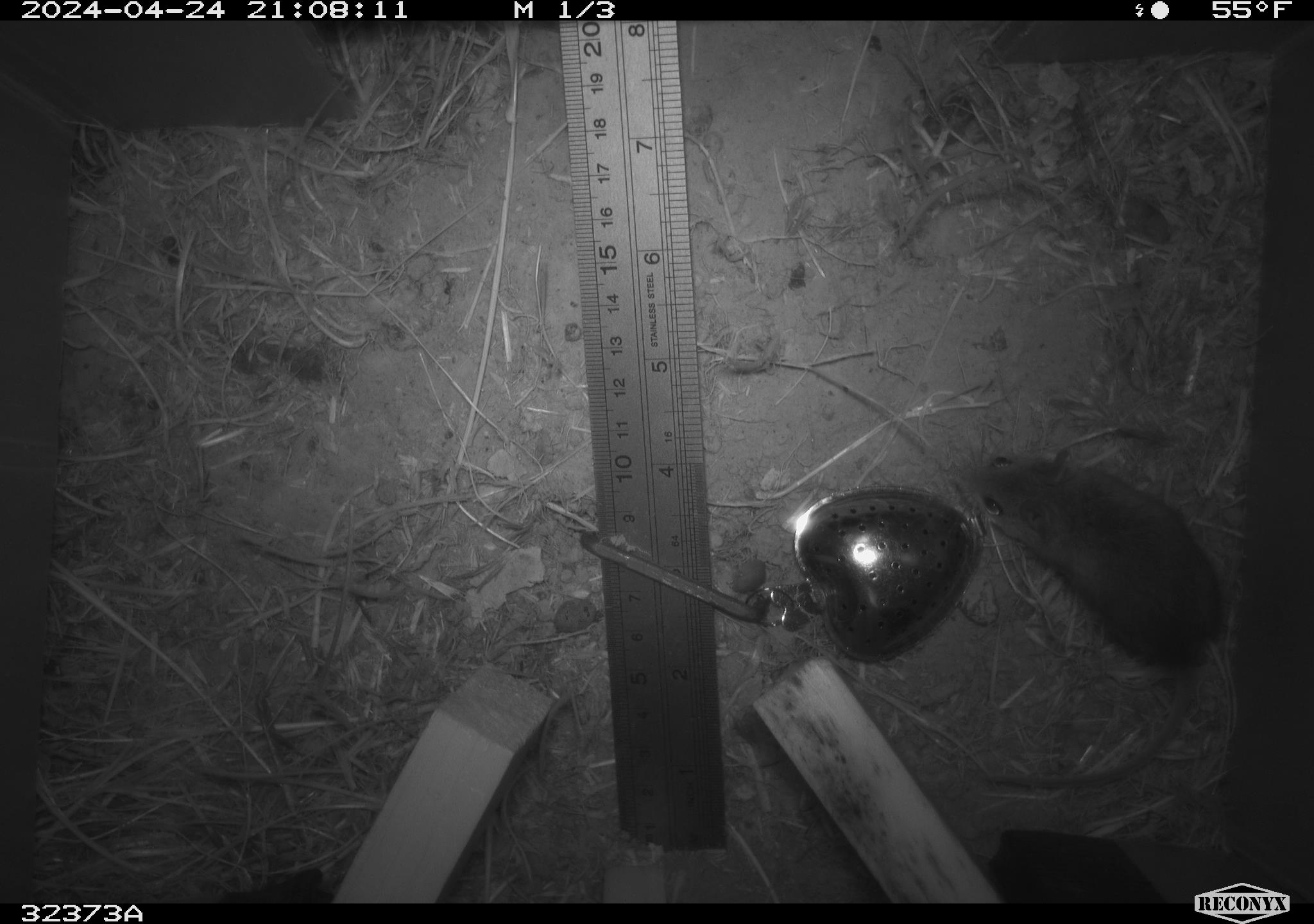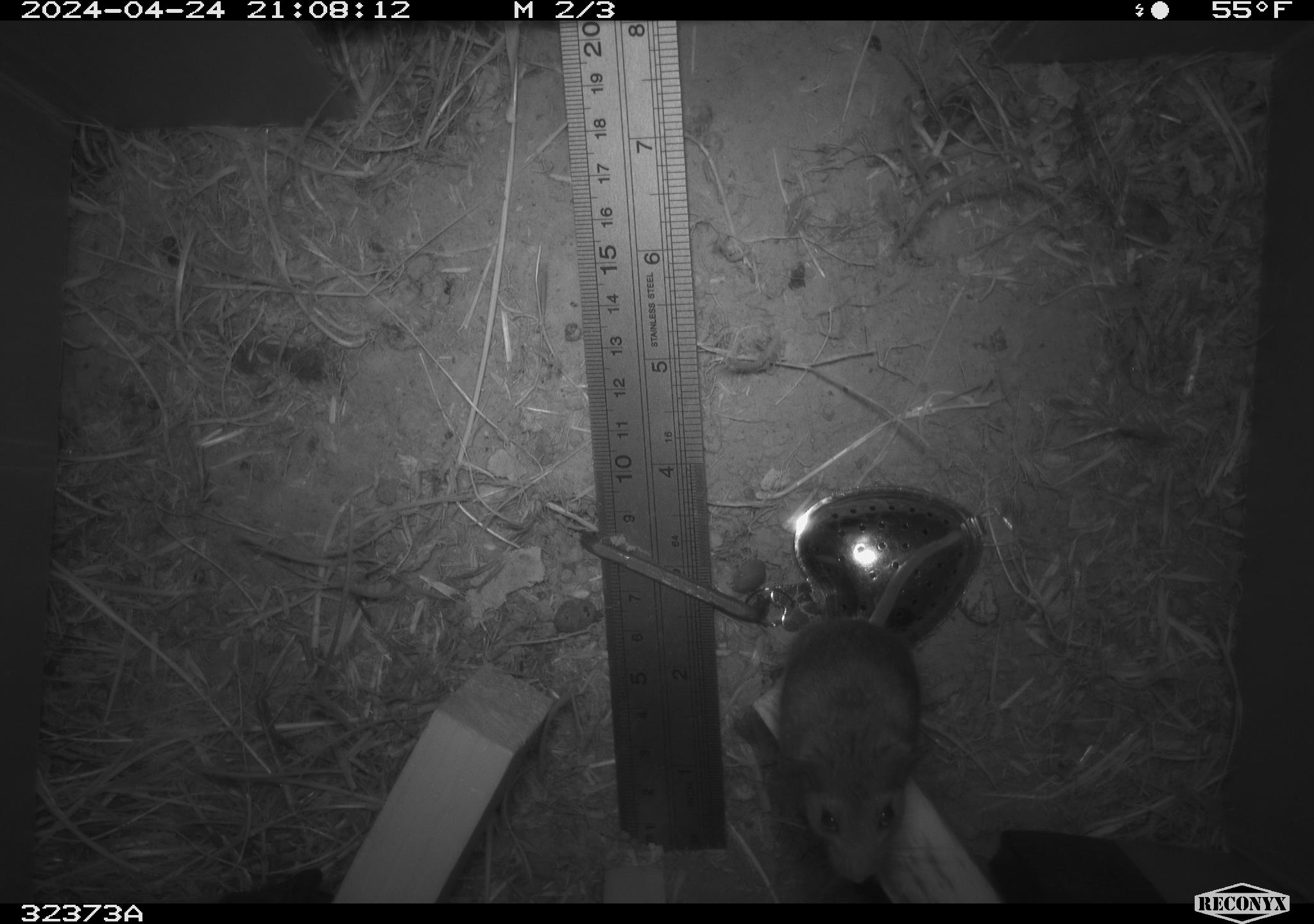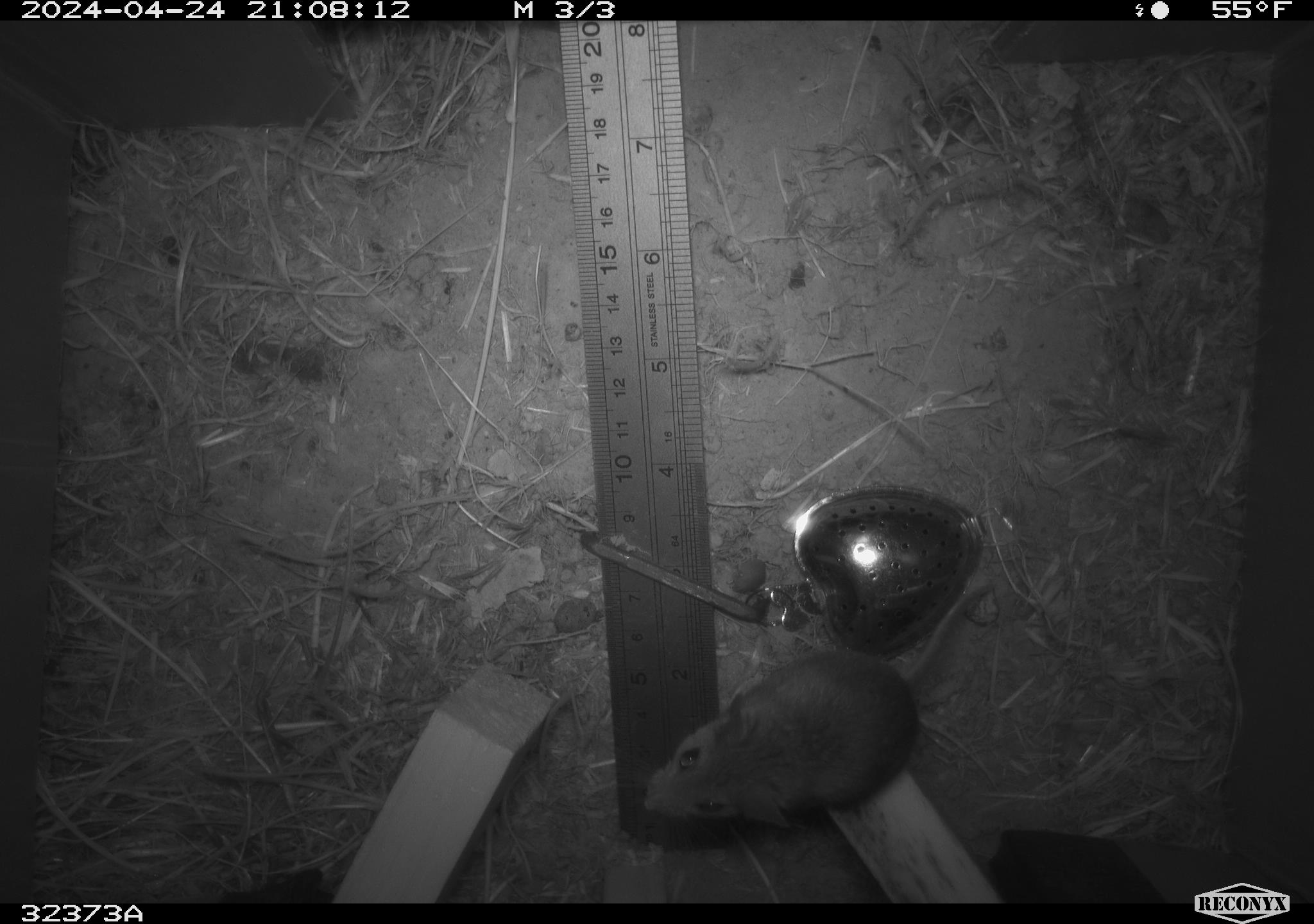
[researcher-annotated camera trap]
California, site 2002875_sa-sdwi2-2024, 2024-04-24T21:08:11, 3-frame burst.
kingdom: Animalia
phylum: Chordata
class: Mammalia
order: Rodentia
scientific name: Rodentia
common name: mouse species